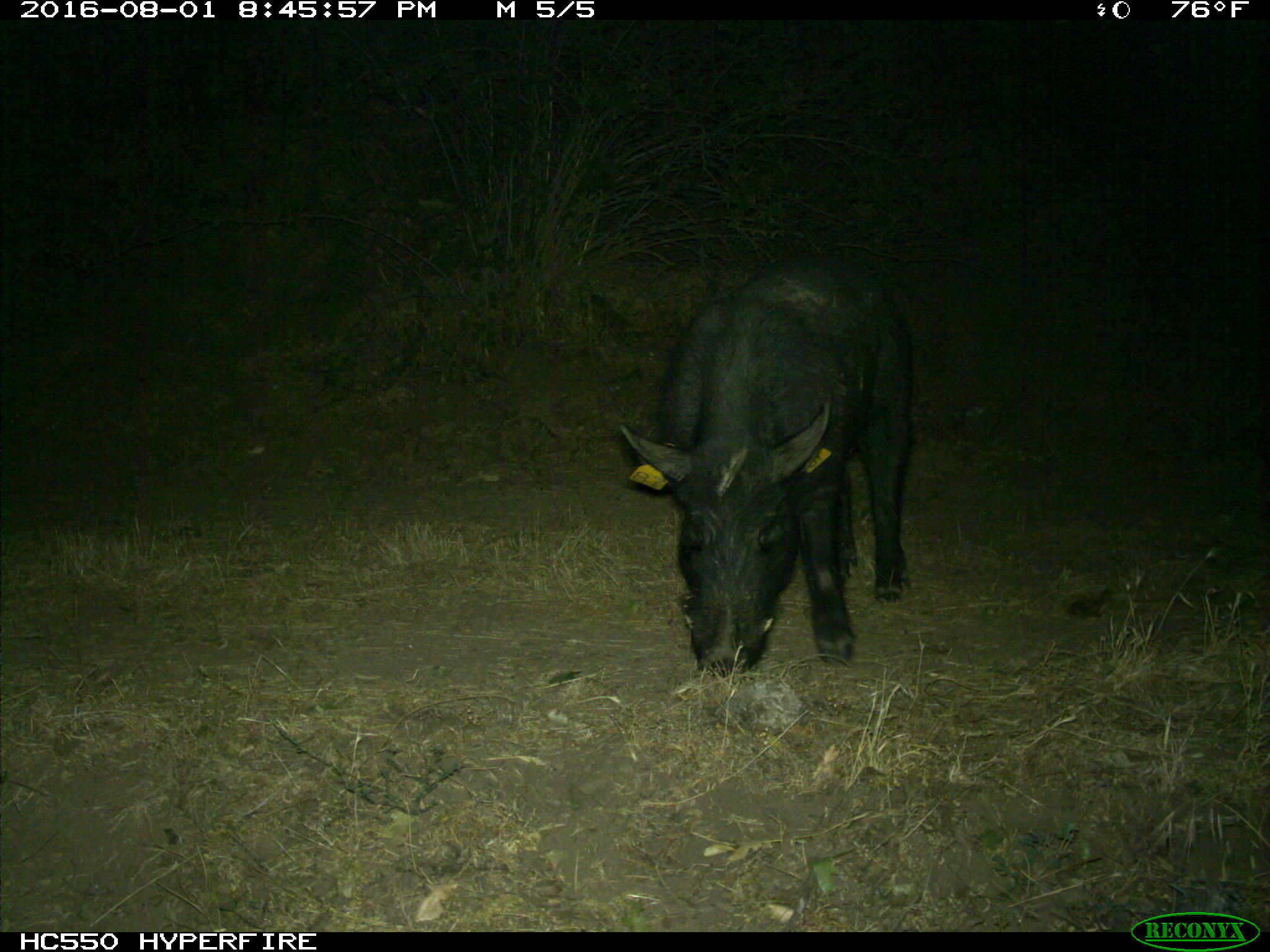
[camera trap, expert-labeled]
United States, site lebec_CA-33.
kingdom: Animalia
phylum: Chordata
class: Mammalia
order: Artiodactyla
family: Suidae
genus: Sus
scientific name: Sus scrofa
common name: wild boar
Sus scrofa (wild boar).